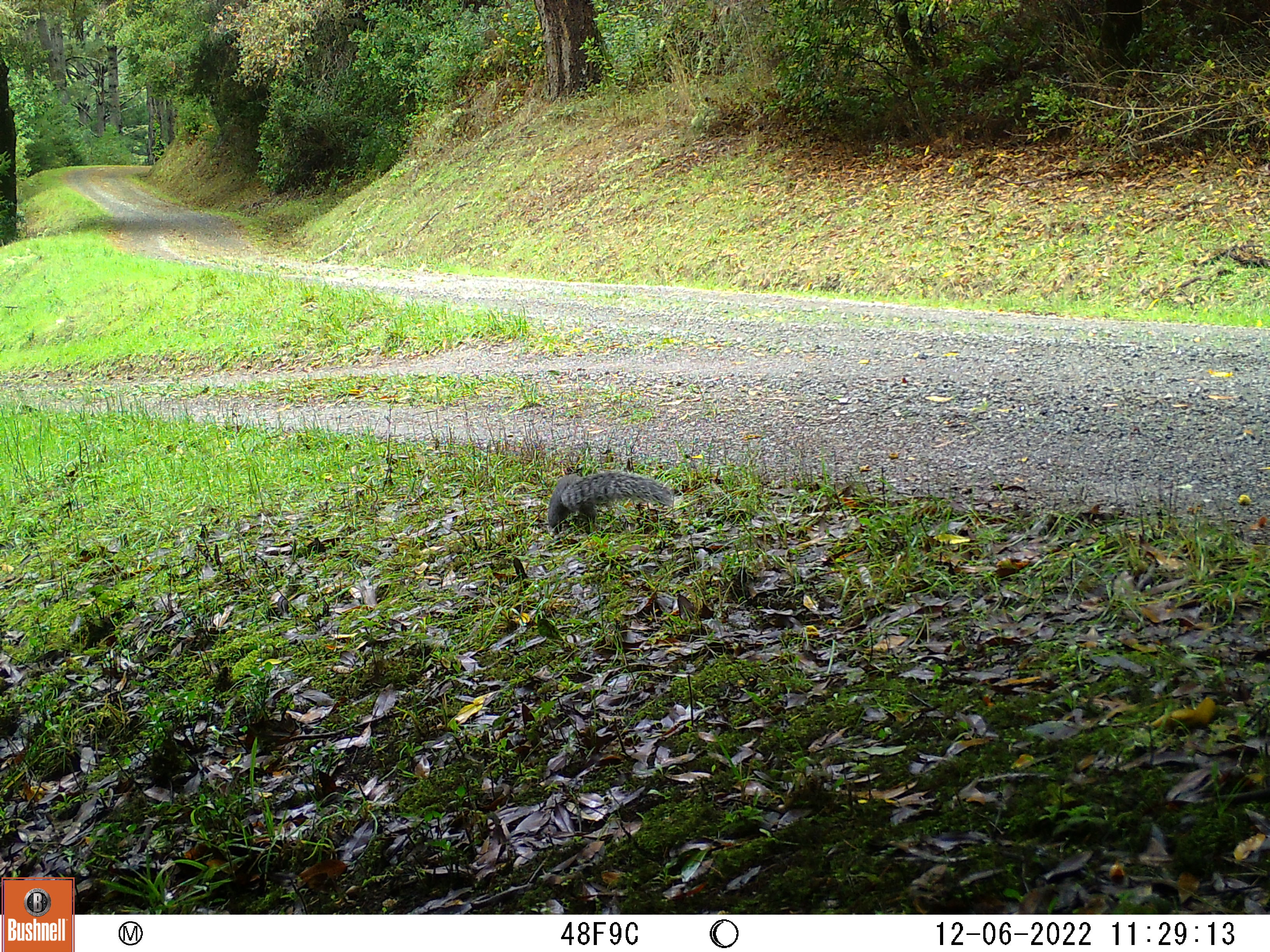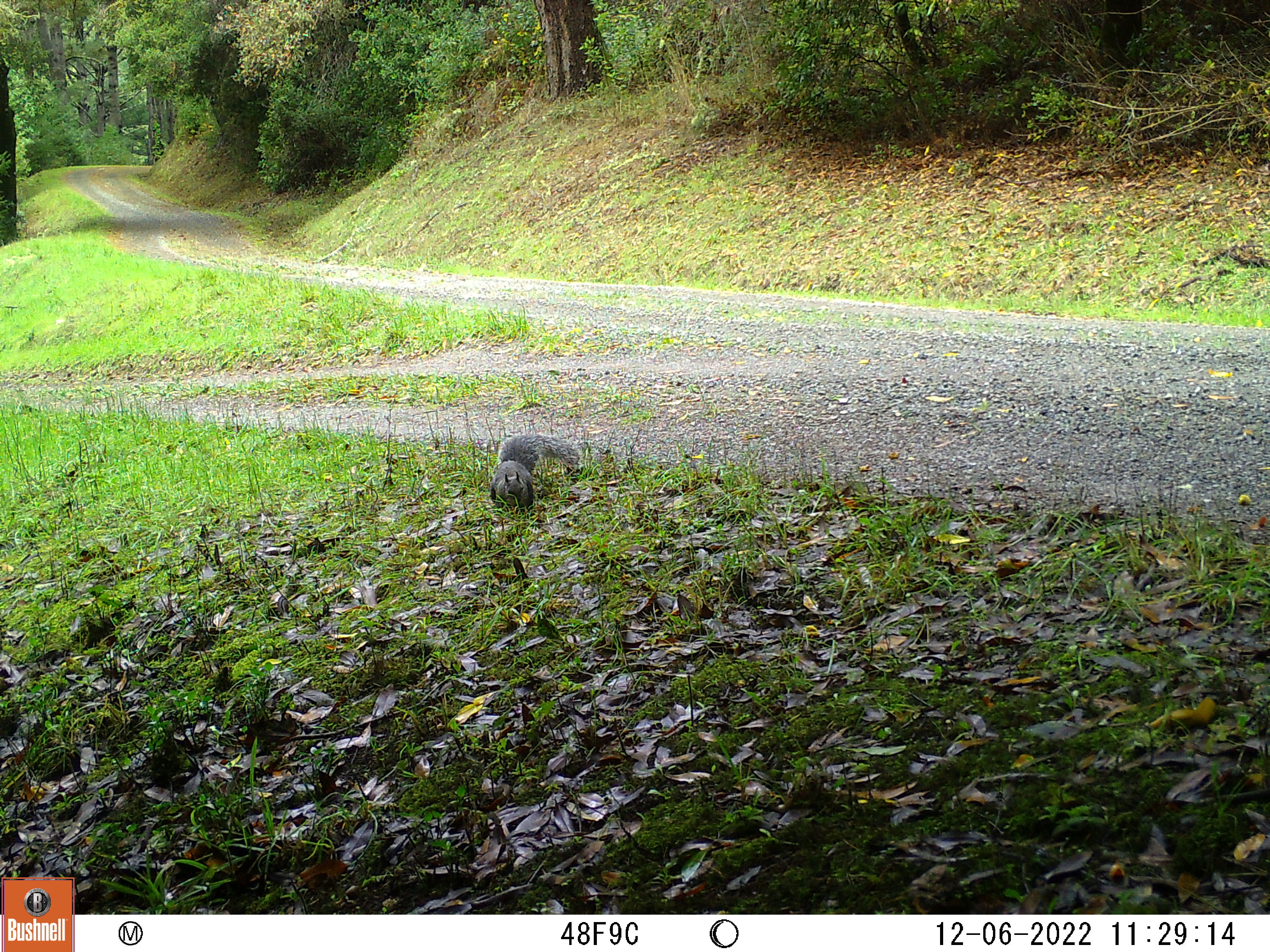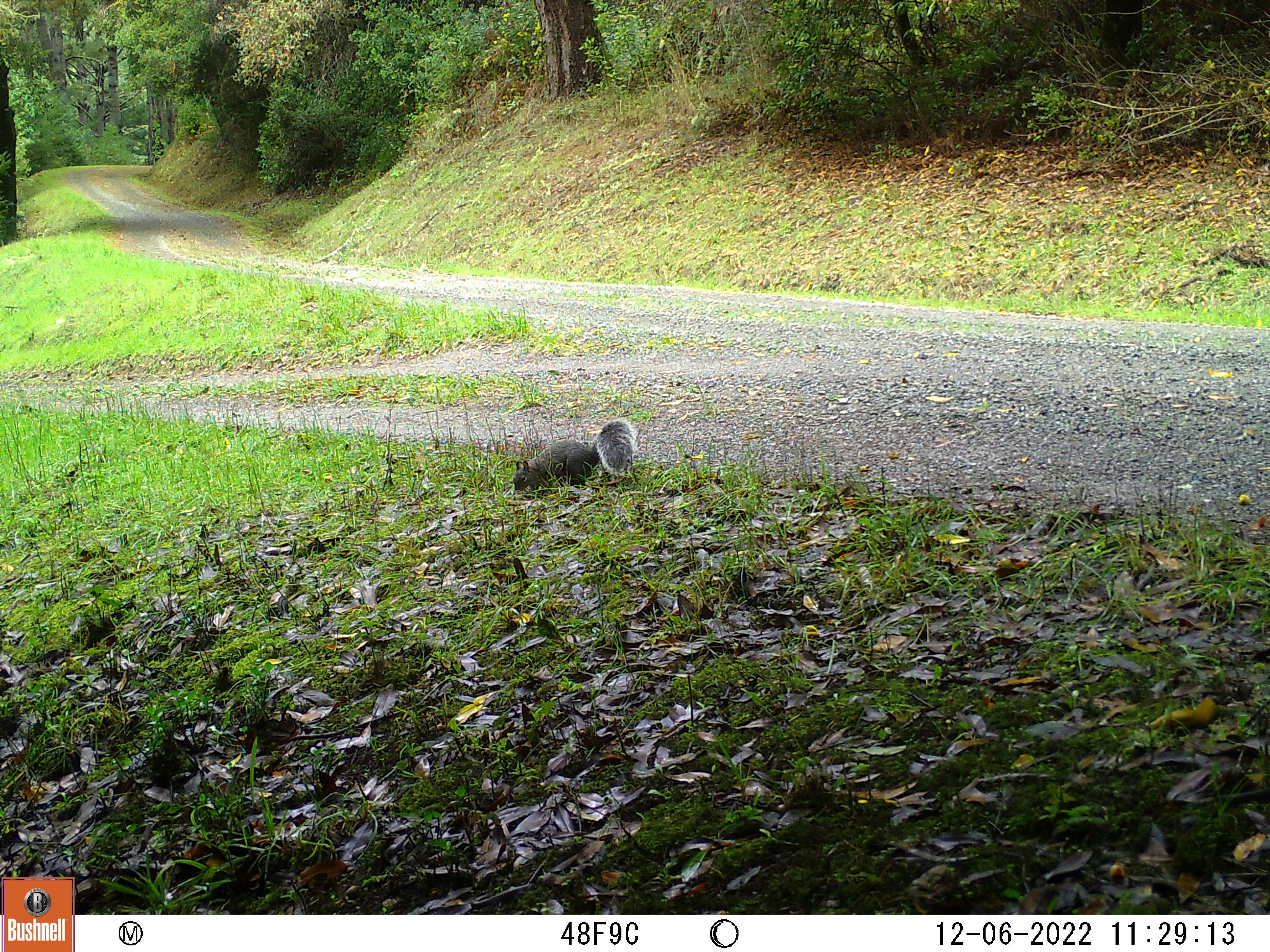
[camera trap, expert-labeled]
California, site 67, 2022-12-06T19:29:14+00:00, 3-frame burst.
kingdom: Animalia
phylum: Chordata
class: Mammalia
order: Rodentia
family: Sciuridae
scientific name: Sciuridae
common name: squirrel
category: unknown squirrel